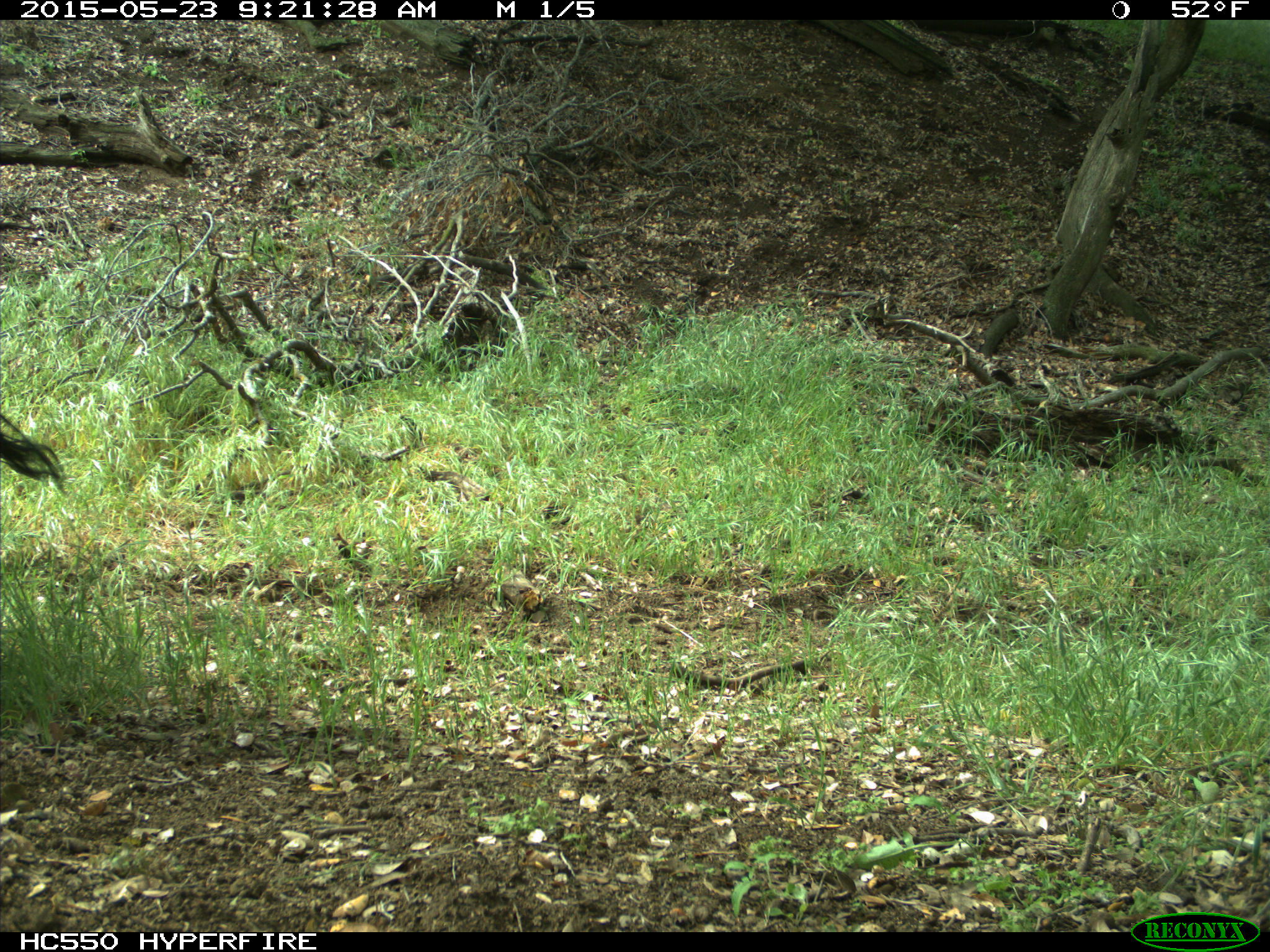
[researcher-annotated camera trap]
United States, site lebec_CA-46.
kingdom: Animalia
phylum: Chordata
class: Mammalia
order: Artiodactyla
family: Bovidae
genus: Bos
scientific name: Bos taurus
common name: domestic cow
Bos taurus (domestic cow).